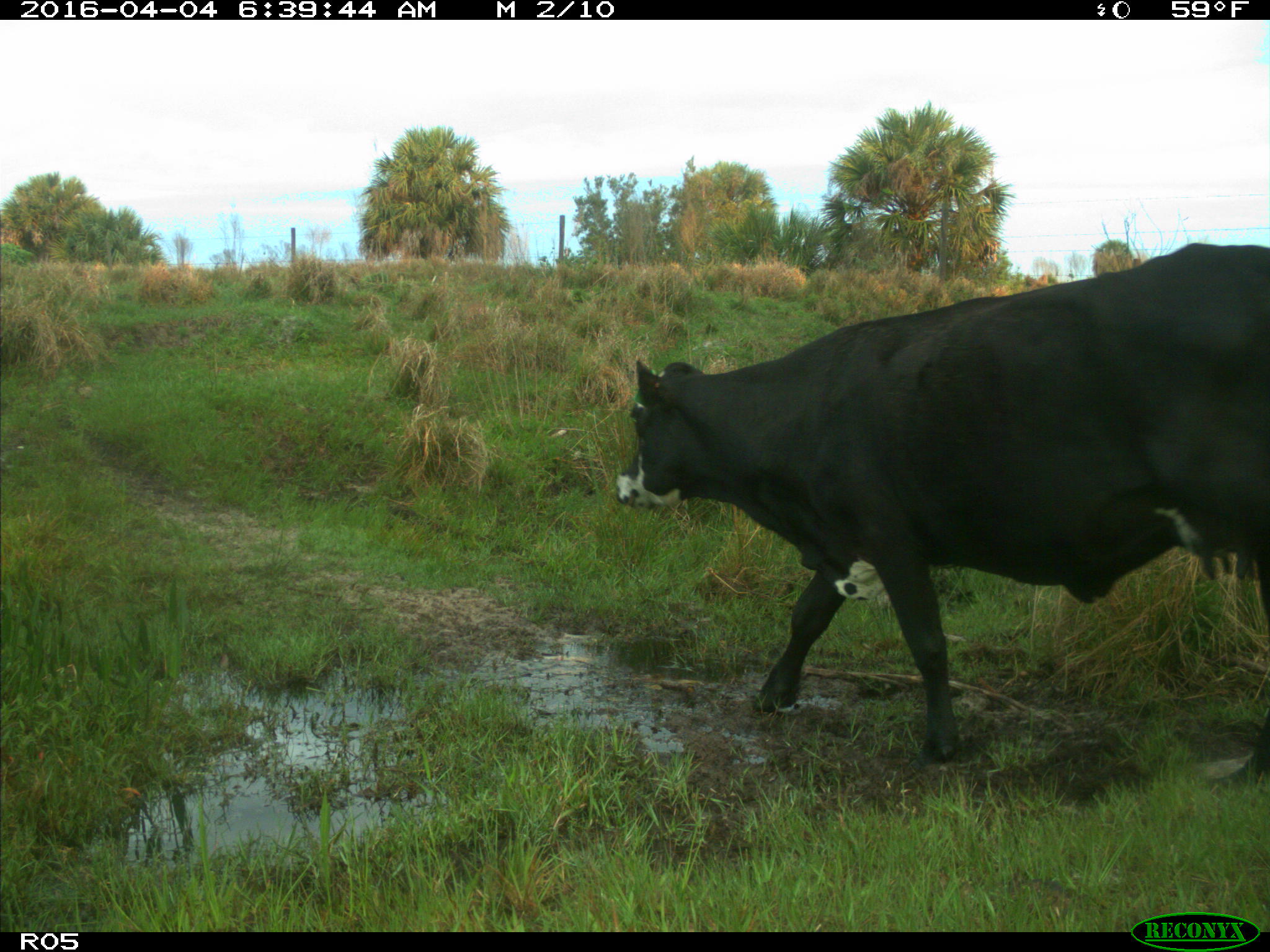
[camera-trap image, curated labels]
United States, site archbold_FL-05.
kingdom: Animalia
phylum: Chordata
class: Mammalia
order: Artiodactyla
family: Bovidae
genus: Bos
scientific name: Bos taurus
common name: domestic cow